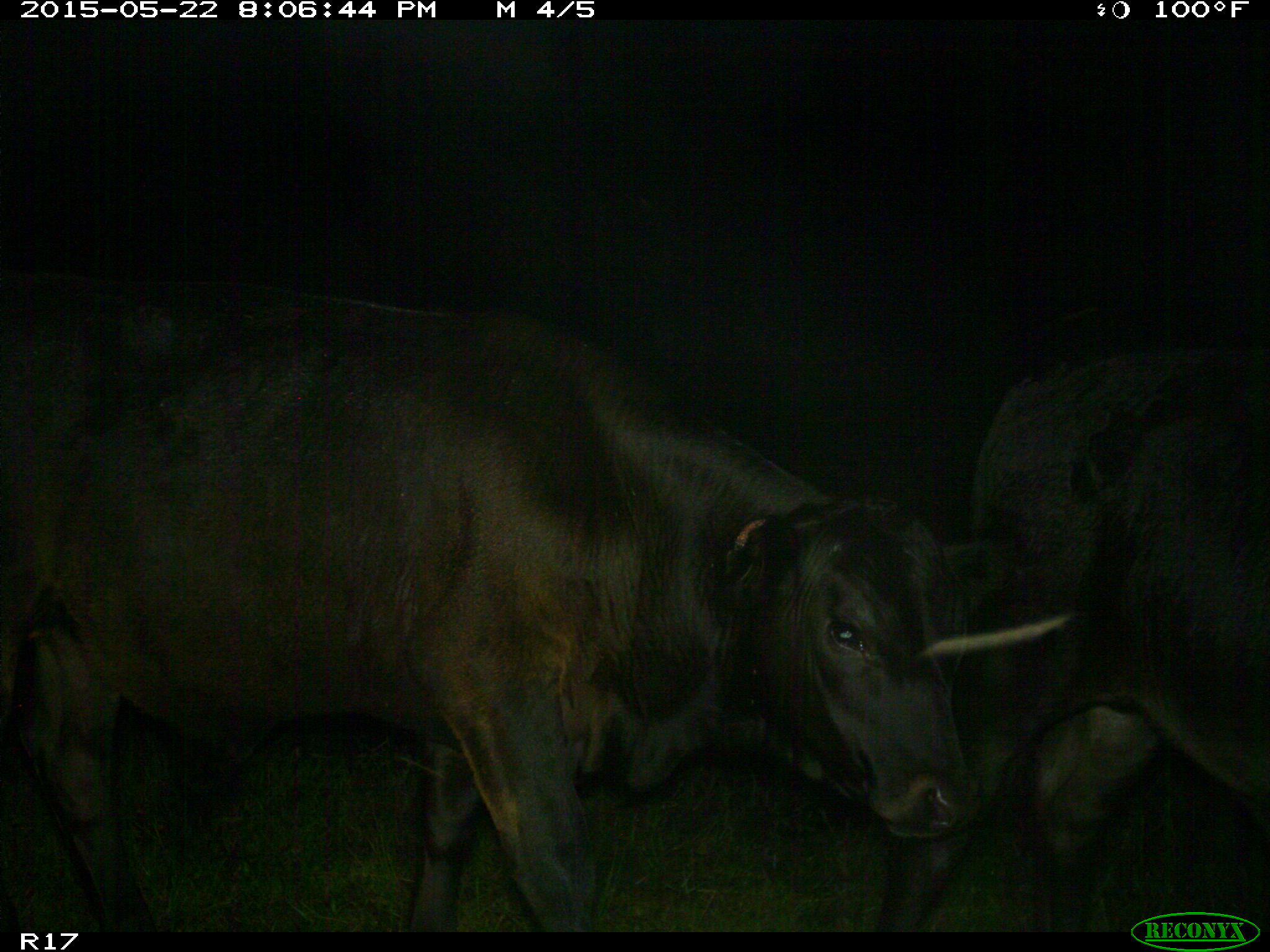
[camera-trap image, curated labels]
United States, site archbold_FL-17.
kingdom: Animalia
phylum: Chordata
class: Mammalia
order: Artiodactyla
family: Bovidae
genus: Bos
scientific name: Bos taurus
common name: domestic cow